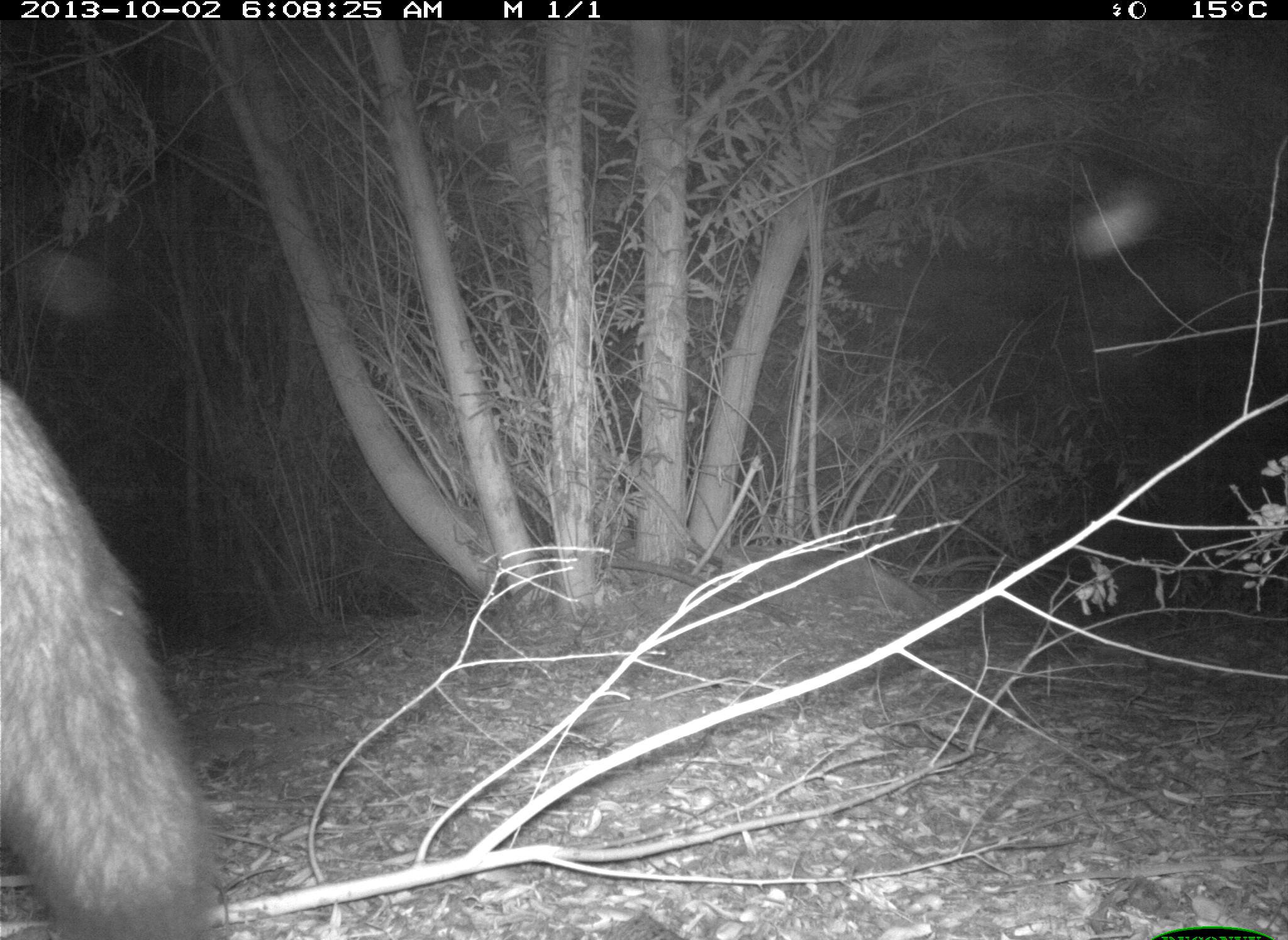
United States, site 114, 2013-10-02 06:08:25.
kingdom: Animalia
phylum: Chordata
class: Mammalia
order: Carnivora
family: Canidae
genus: Canis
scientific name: Canis latrans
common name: coyote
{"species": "coyote (Canis latrans)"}